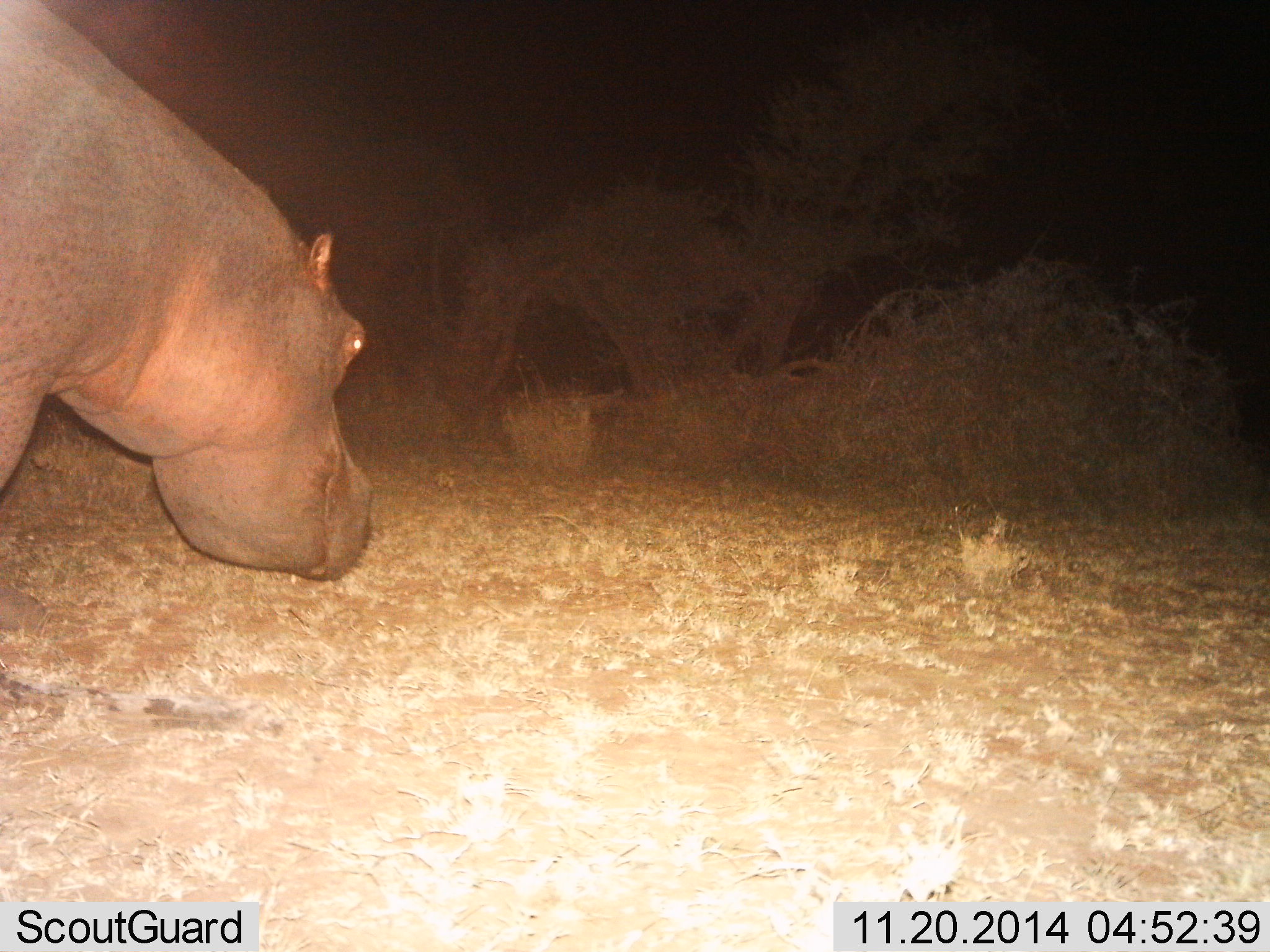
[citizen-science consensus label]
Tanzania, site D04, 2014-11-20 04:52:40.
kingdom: Animalia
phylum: Chordata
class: Mammalia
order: Artiodactyla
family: Hippopotamidae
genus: Hippopotamus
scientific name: Hippopotamus amphibius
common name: hippopotamus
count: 1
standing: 50%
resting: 0%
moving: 33%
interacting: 0%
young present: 0%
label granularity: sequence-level